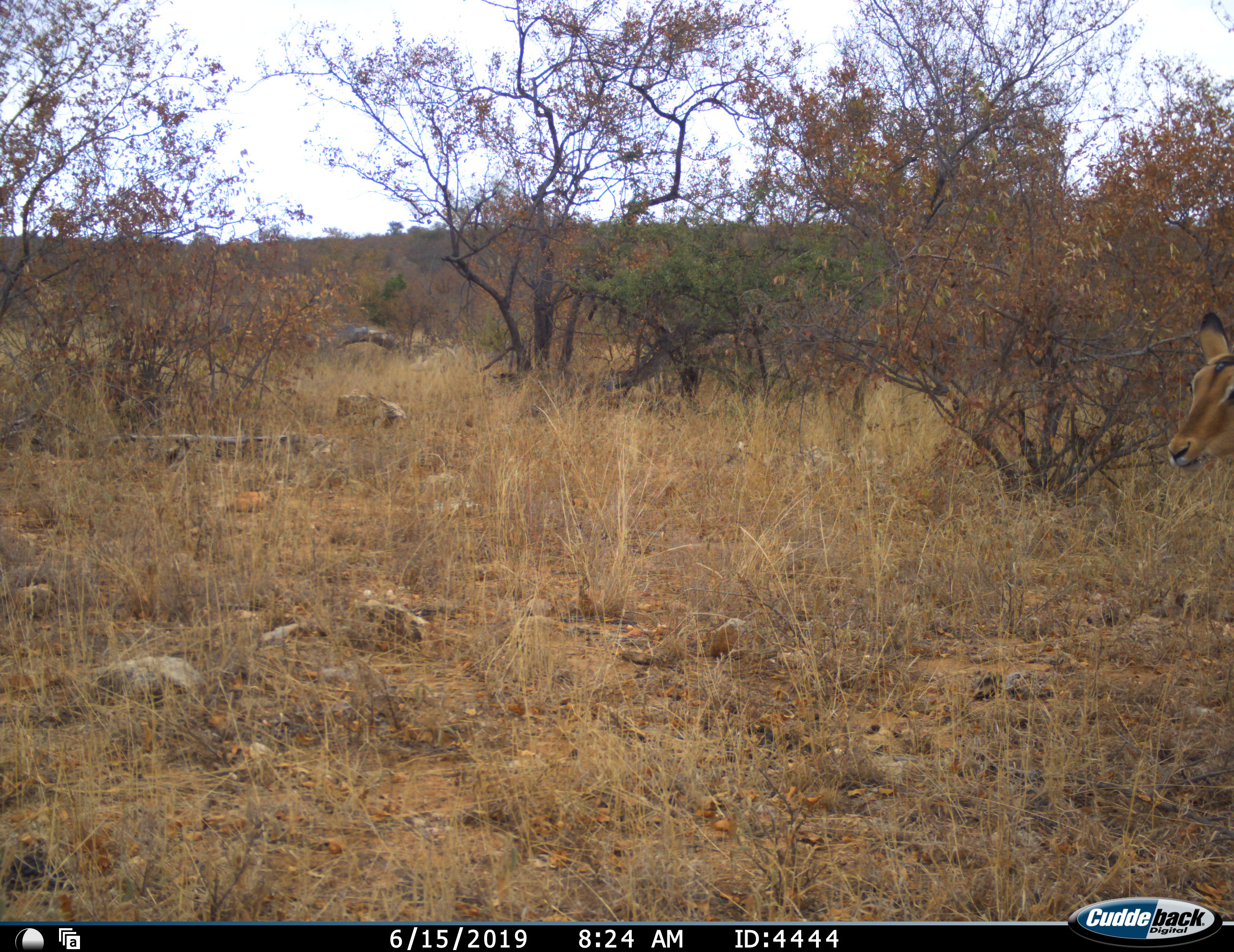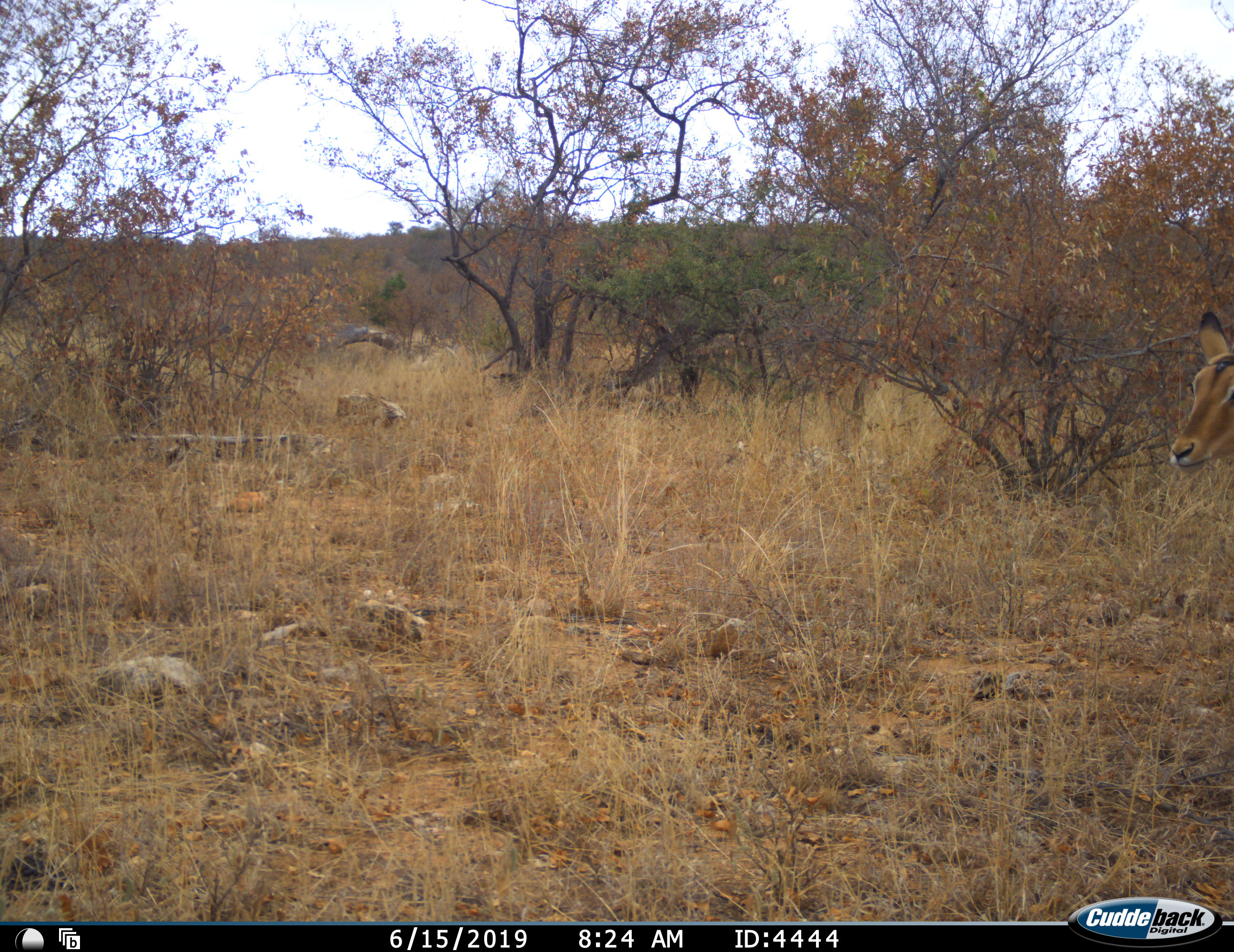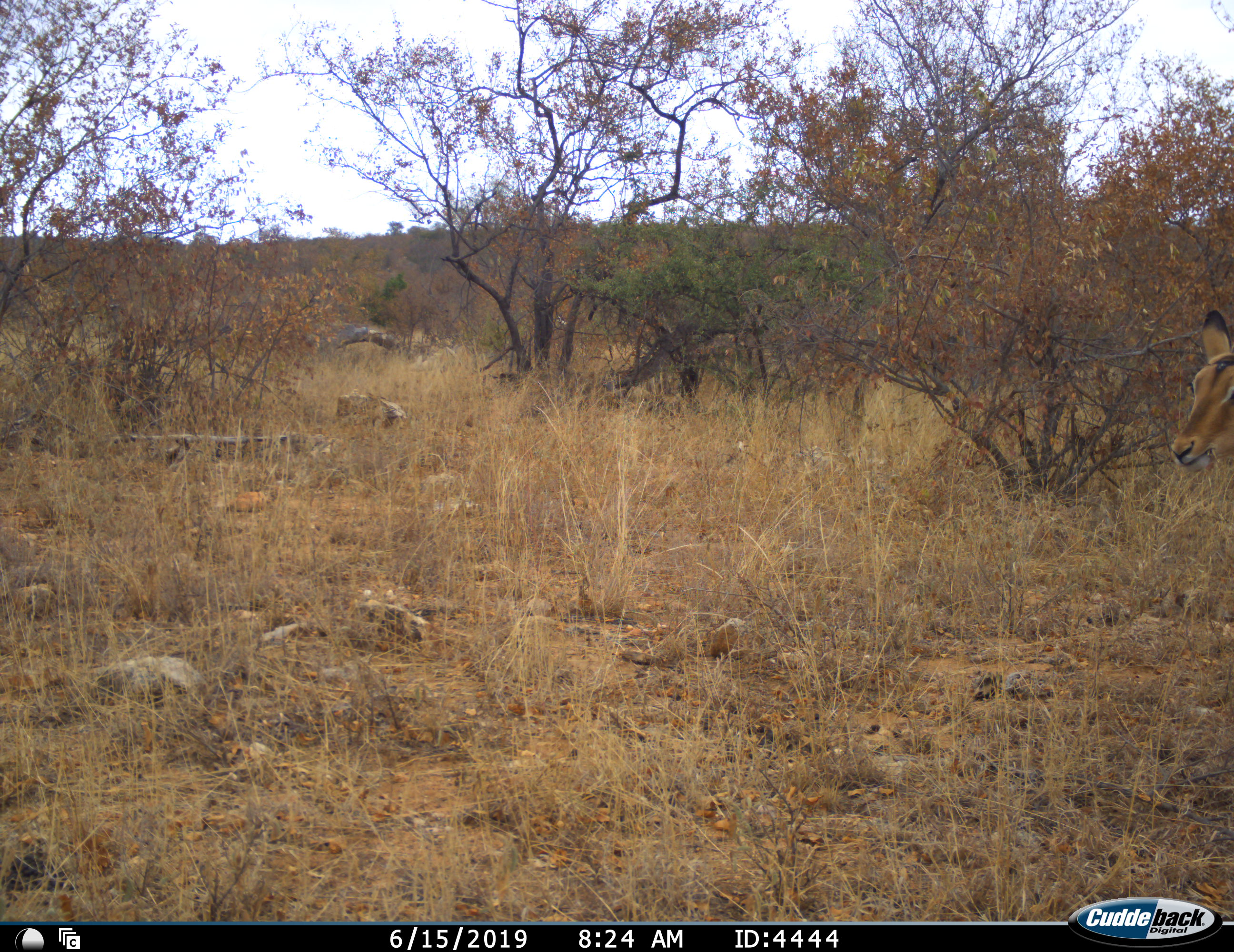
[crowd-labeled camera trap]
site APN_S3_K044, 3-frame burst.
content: unidentified animal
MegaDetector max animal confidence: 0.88